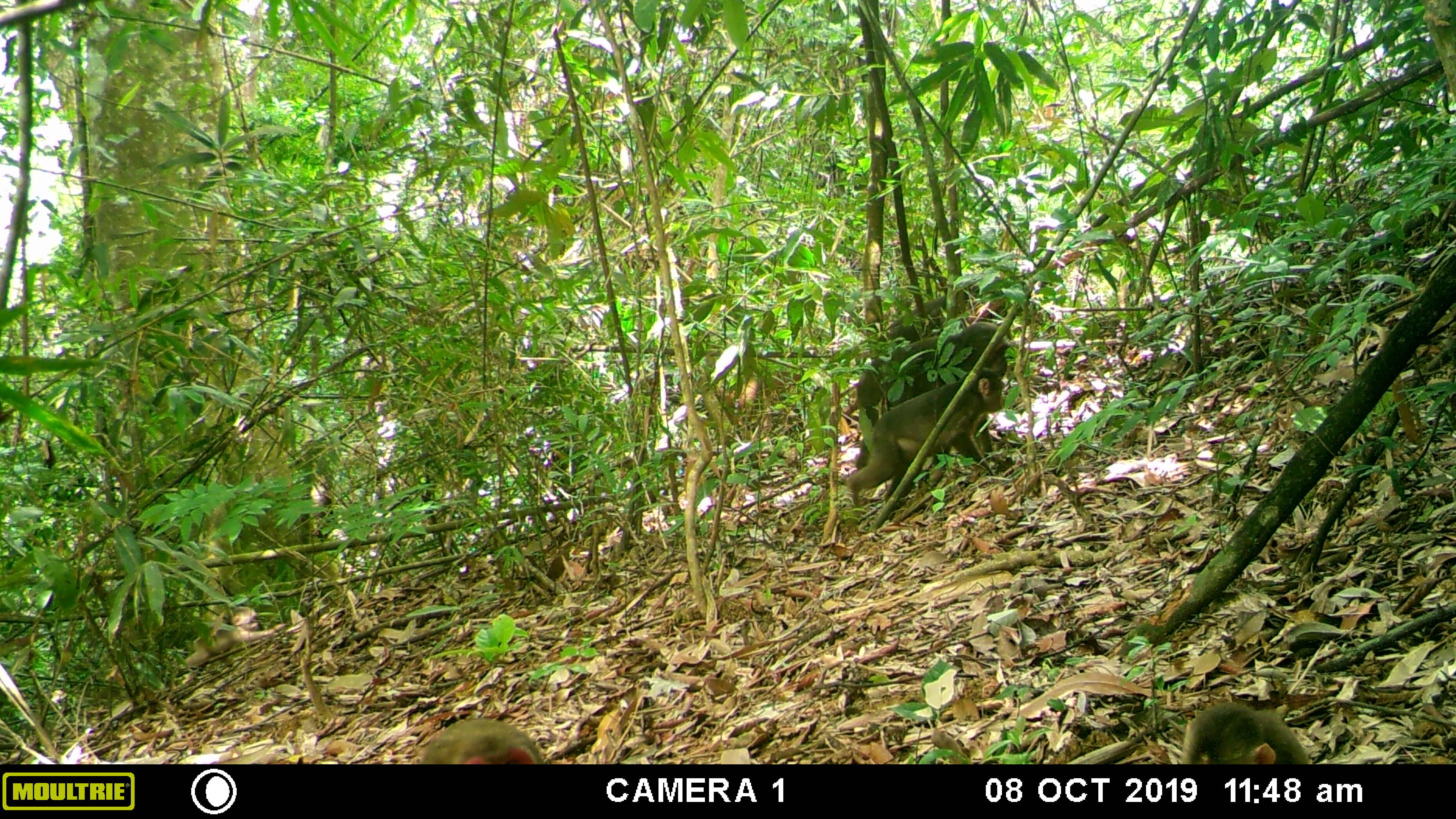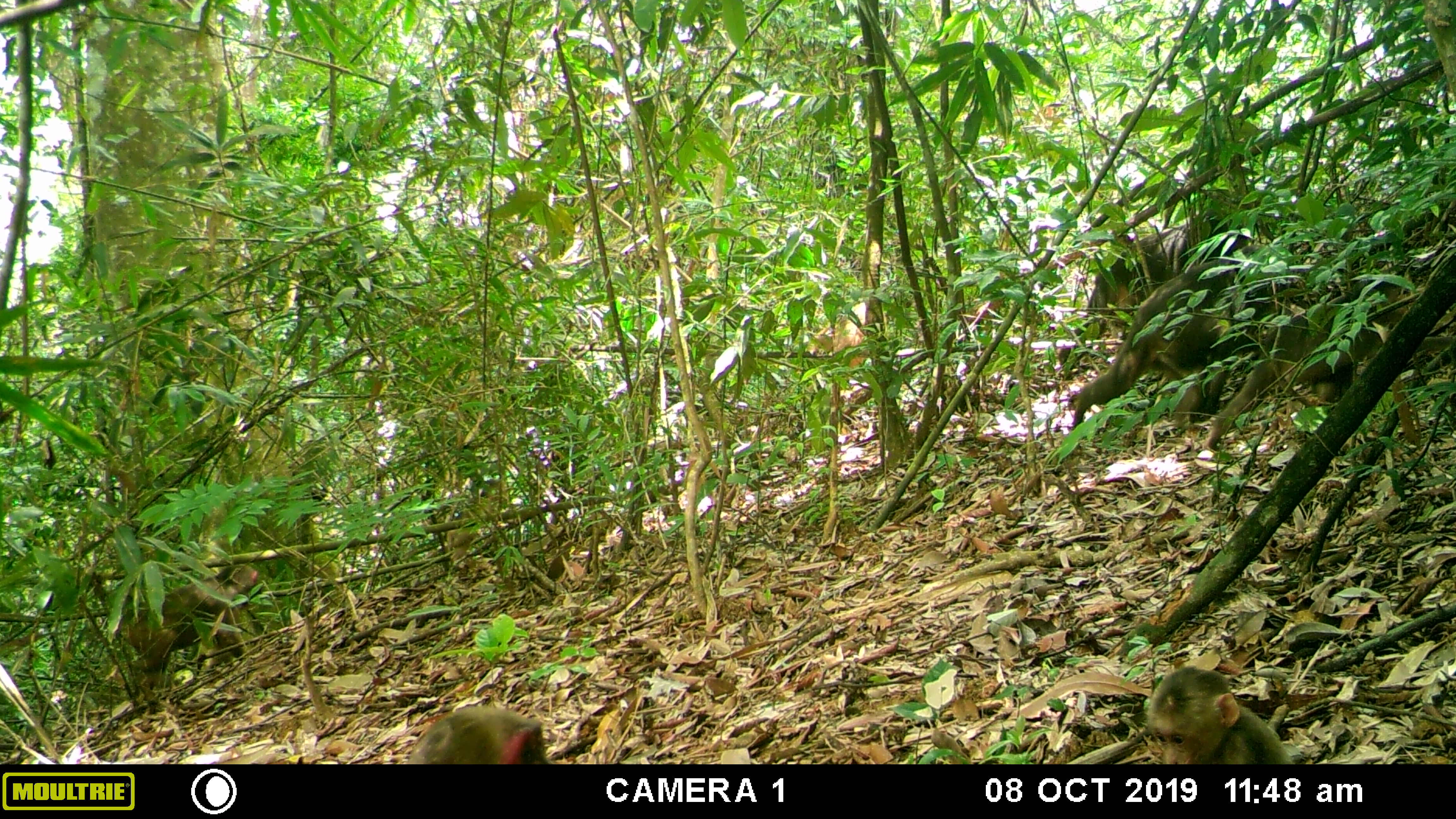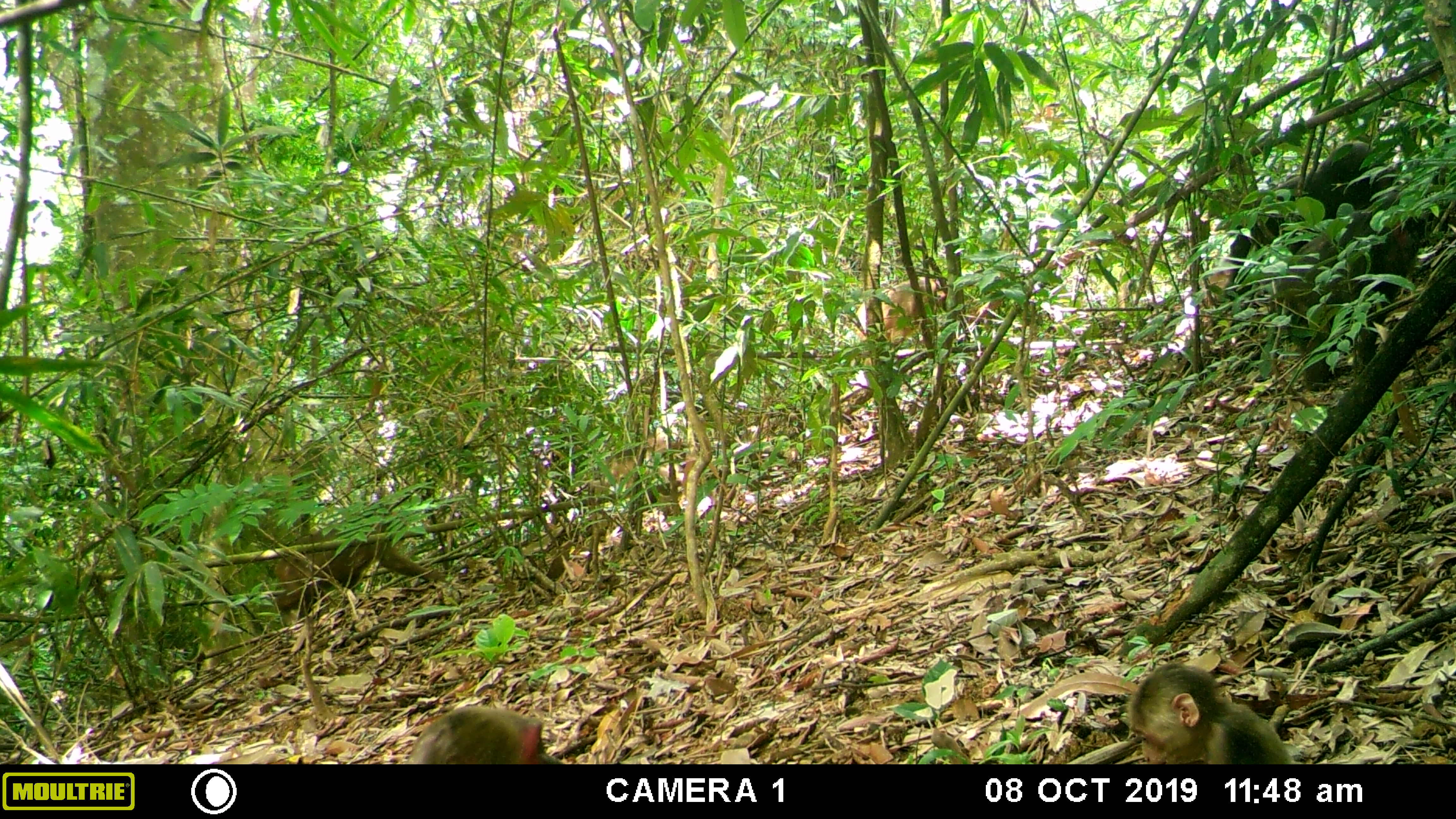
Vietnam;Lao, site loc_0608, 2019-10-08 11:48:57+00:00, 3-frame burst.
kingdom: Animalia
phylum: Chordata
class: Mammalia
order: Primates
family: Cercopithecidae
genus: Macaca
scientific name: Macaca arctoides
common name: stump-tailed macaque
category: stump tailed macaque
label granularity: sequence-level